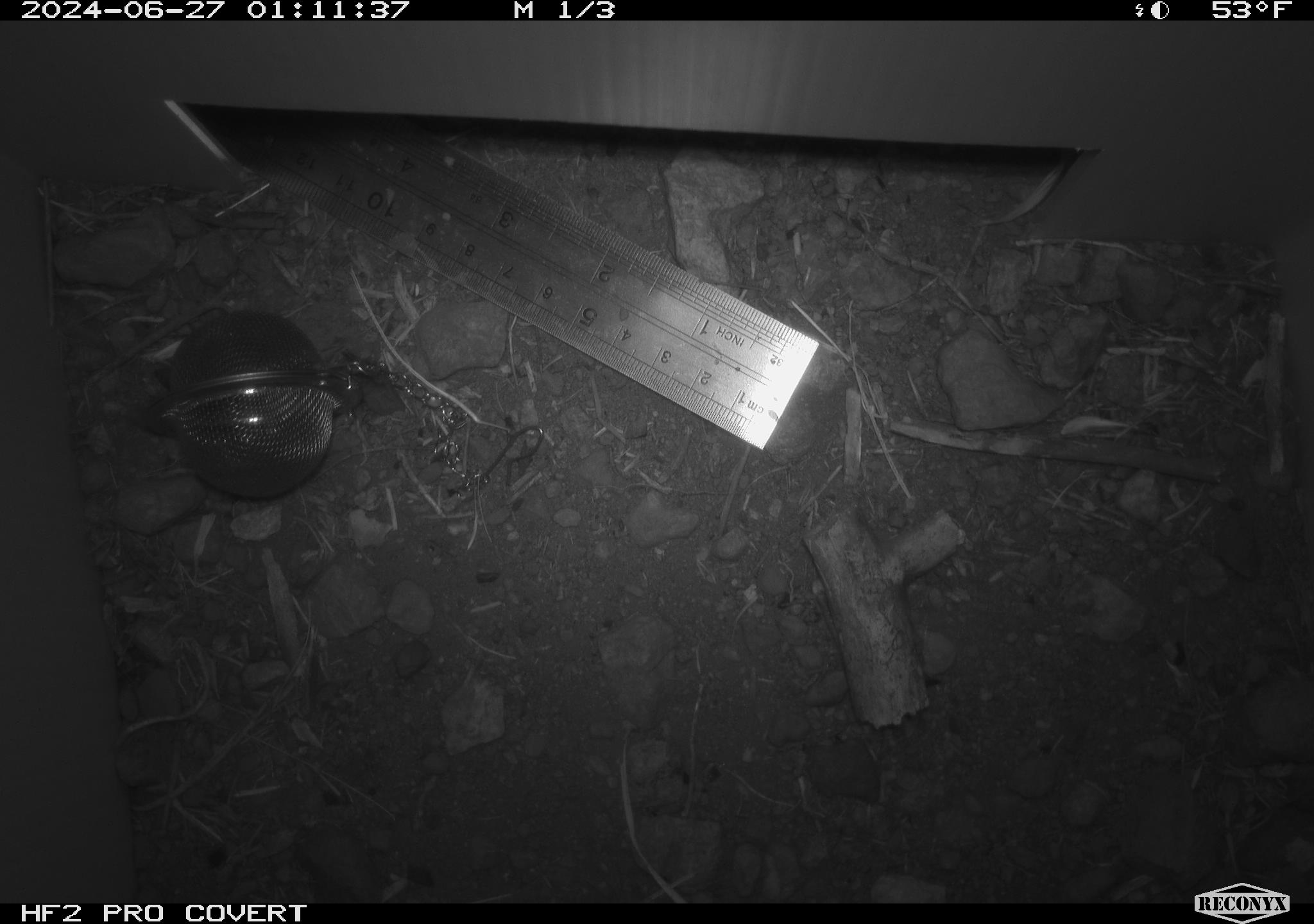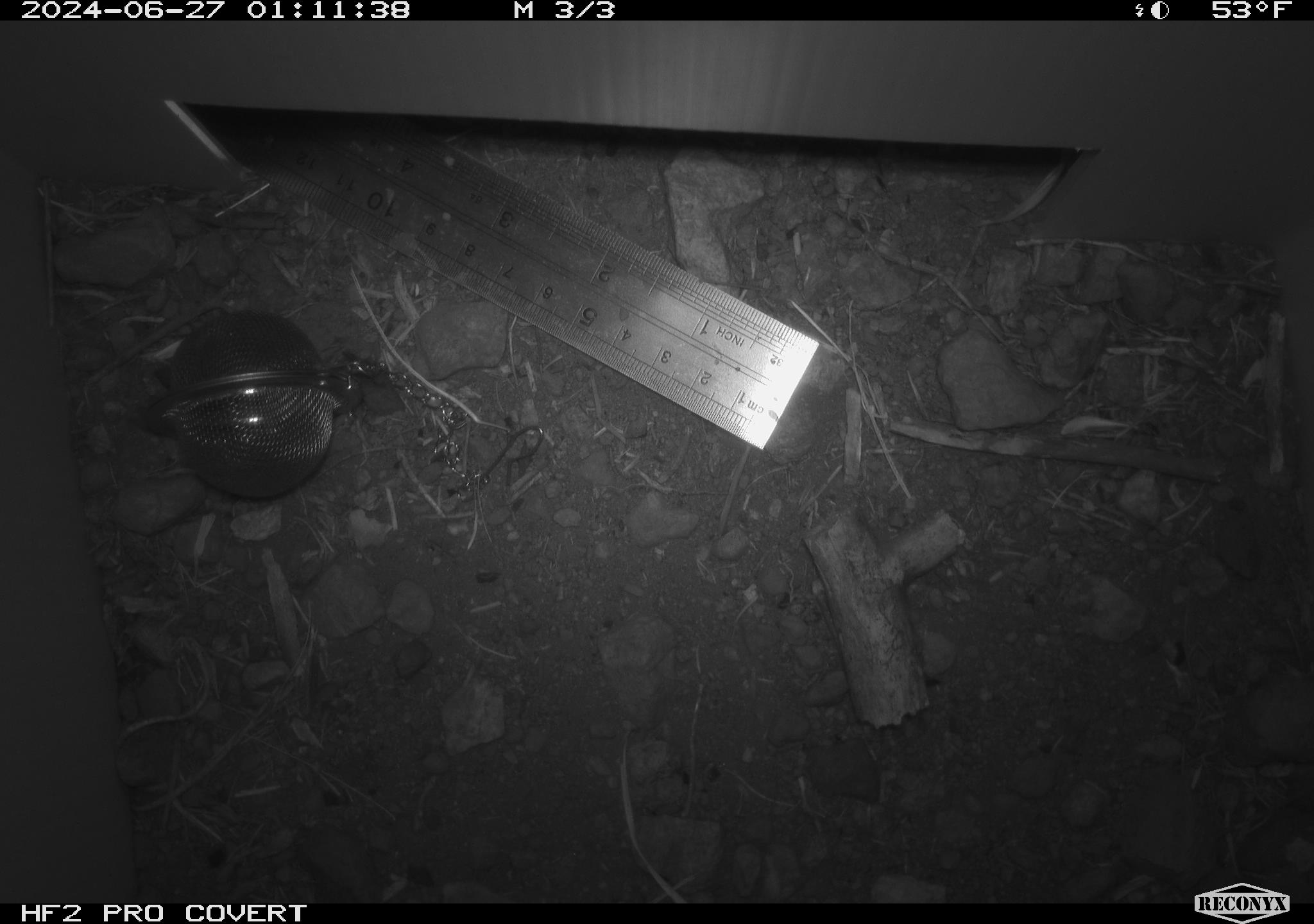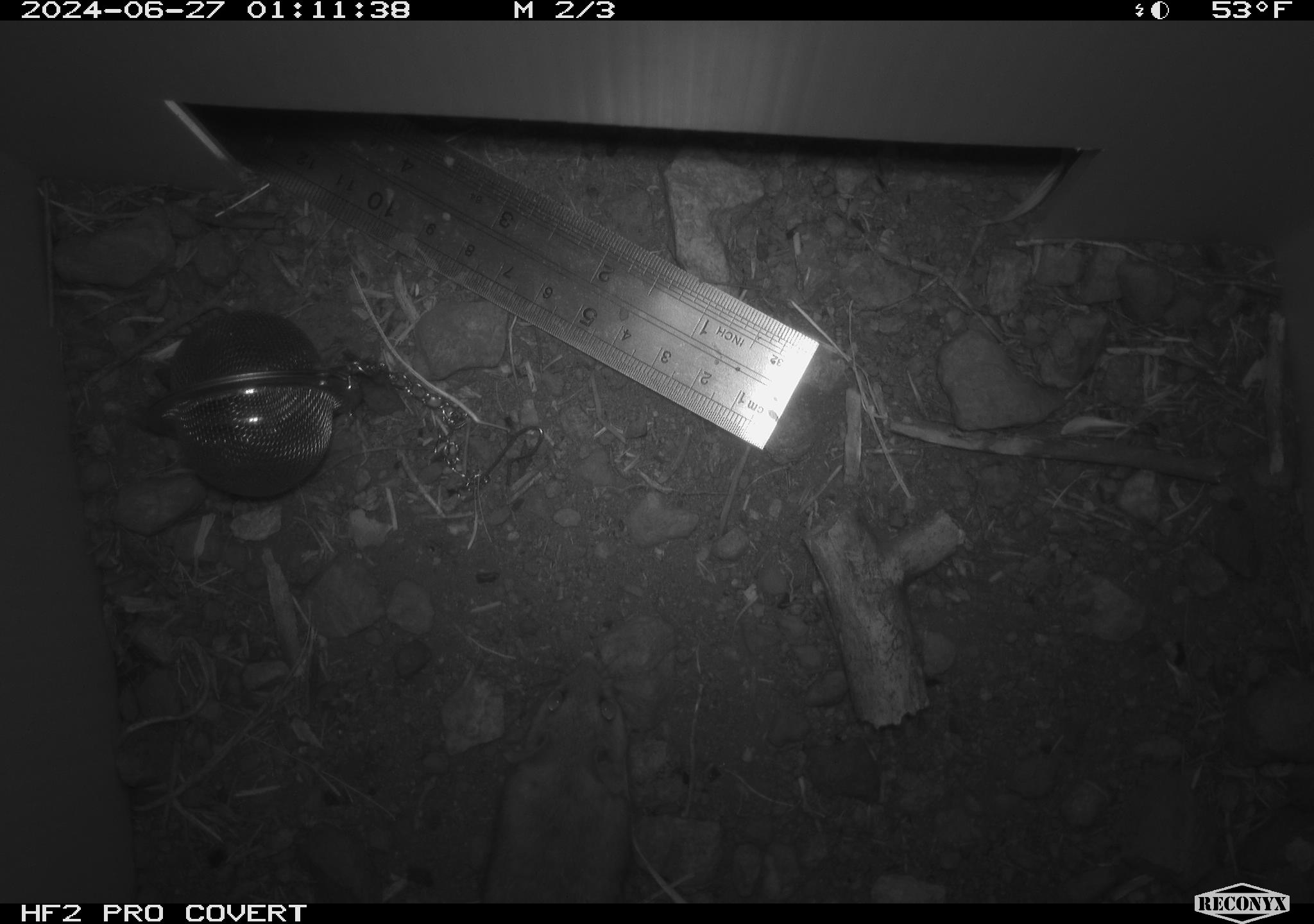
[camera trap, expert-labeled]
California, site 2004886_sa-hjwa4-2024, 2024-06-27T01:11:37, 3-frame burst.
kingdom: Animalia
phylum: Chordata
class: Mammalia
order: Rodentia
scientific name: Rodentia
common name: rodent